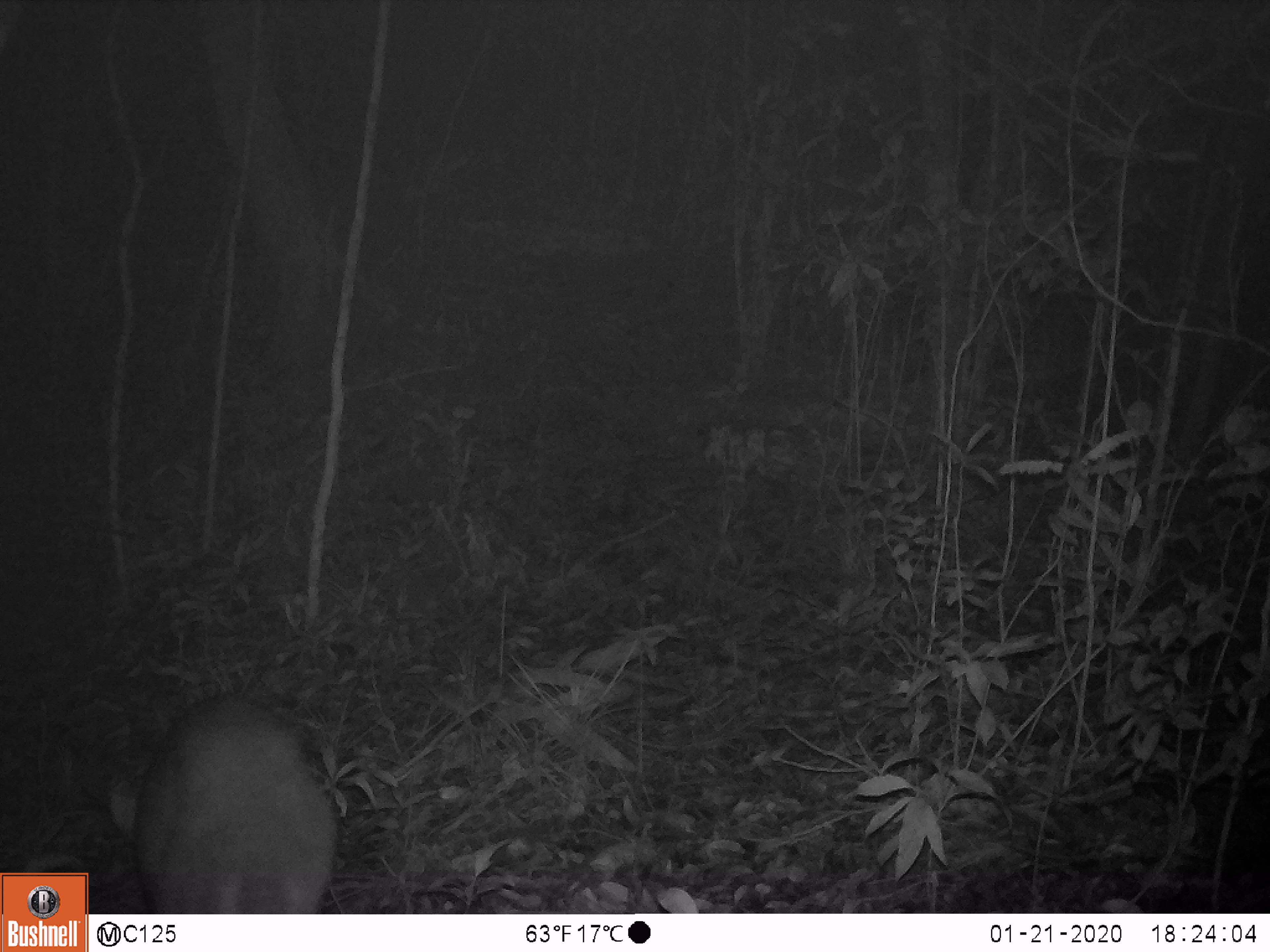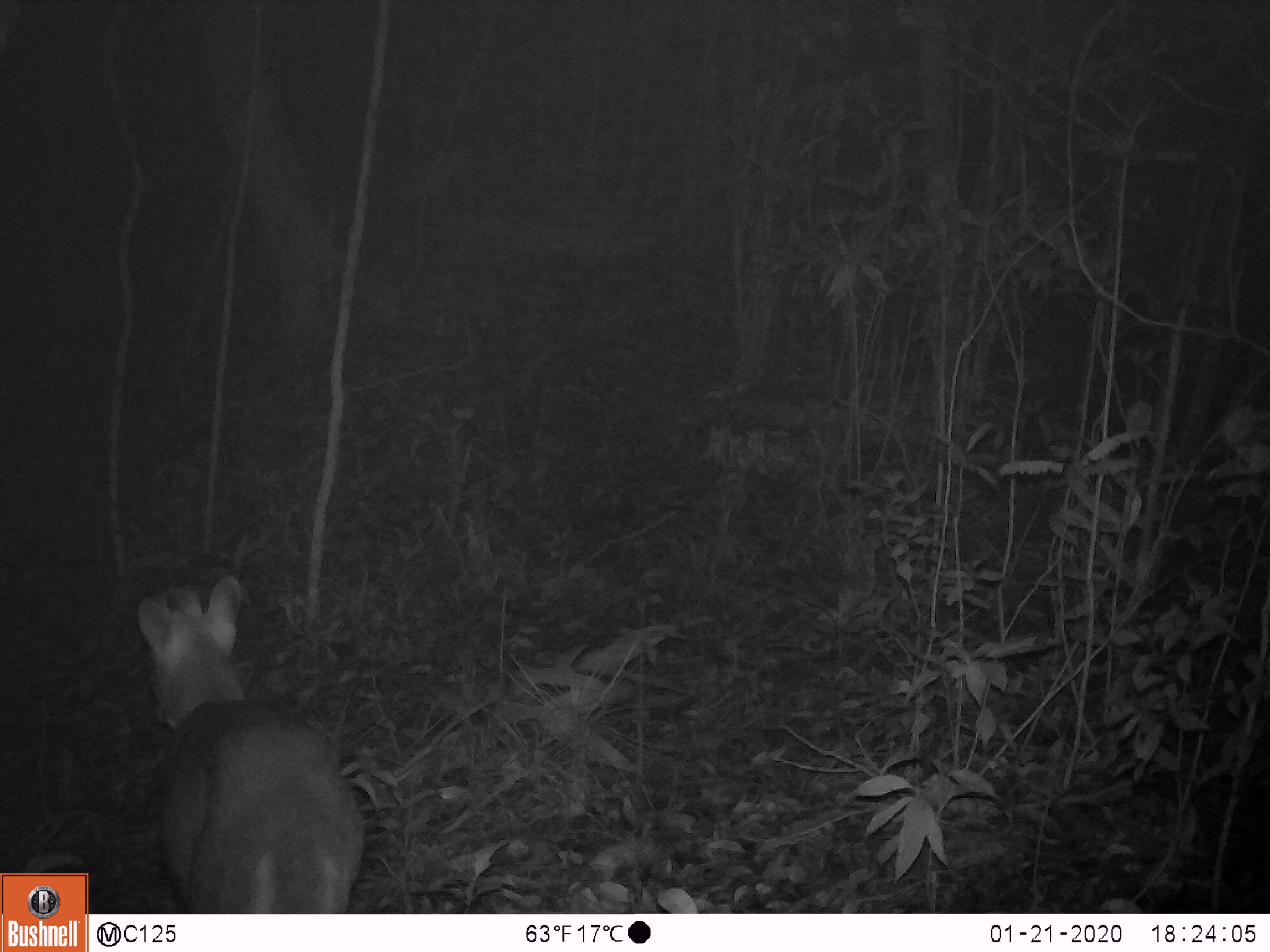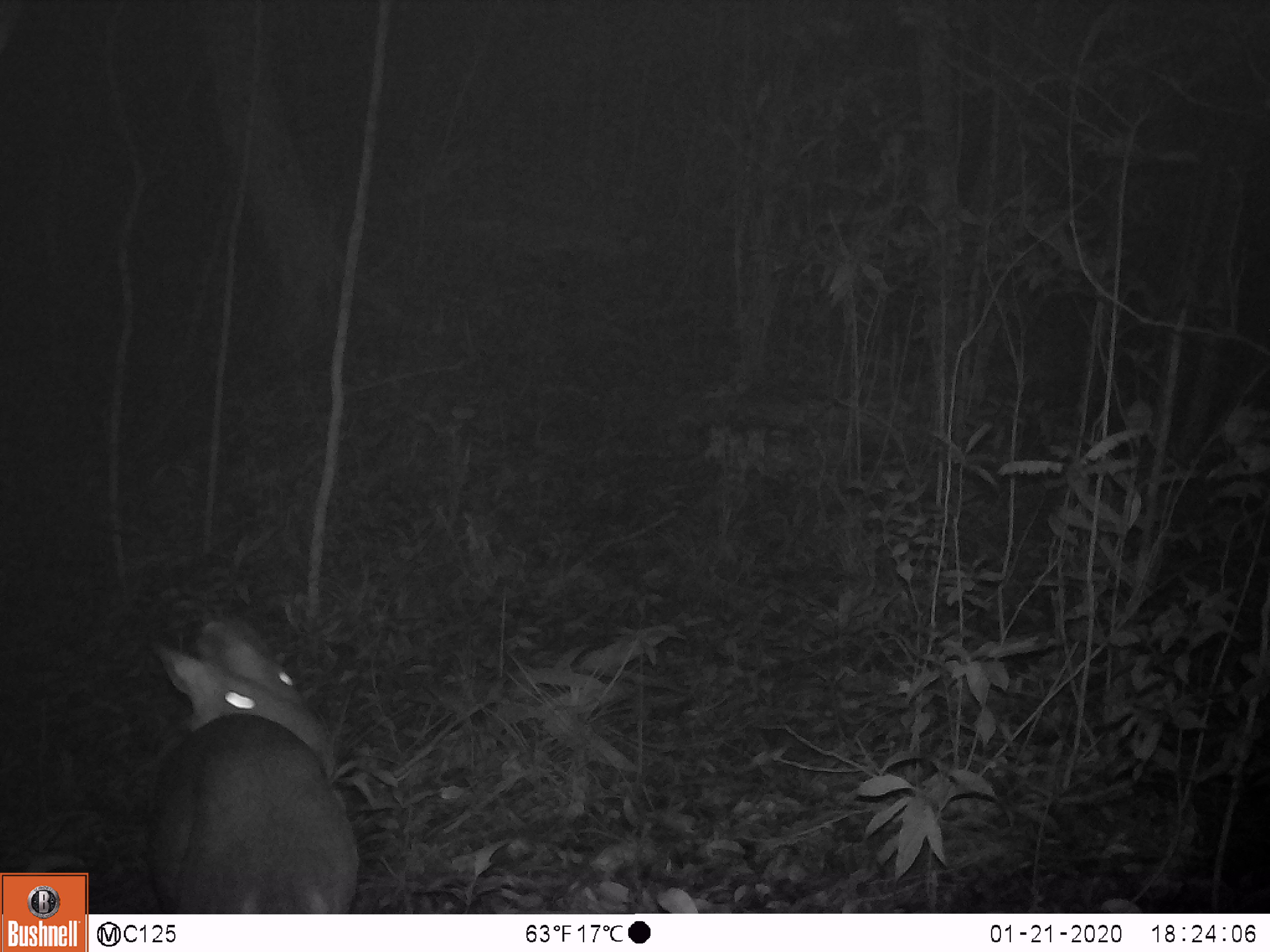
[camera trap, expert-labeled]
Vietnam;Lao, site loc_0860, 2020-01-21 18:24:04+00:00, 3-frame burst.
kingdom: Animalia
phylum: Chordata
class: Mammalia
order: Artiodactyla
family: Cervidae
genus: Muntiacus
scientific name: Muntiacus rooseveltorum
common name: roosevelt's muntjac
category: roosevelts muntjac group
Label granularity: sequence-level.